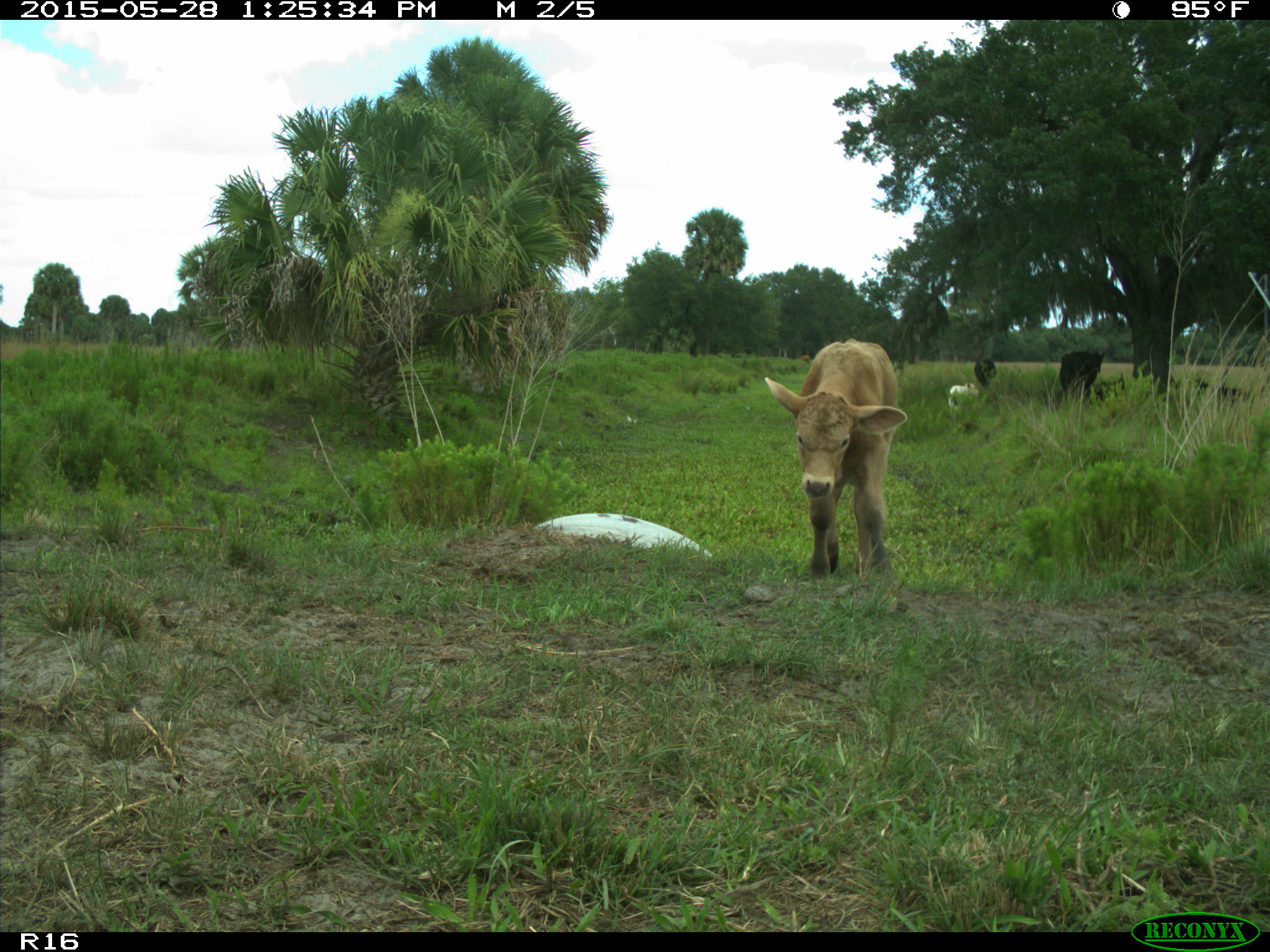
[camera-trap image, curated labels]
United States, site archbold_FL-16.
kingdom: Animalia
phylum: Chordata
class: Mammalia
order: Artiodactyla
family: Bovidae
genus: Bos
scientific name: Bos taurus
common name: domestic cow